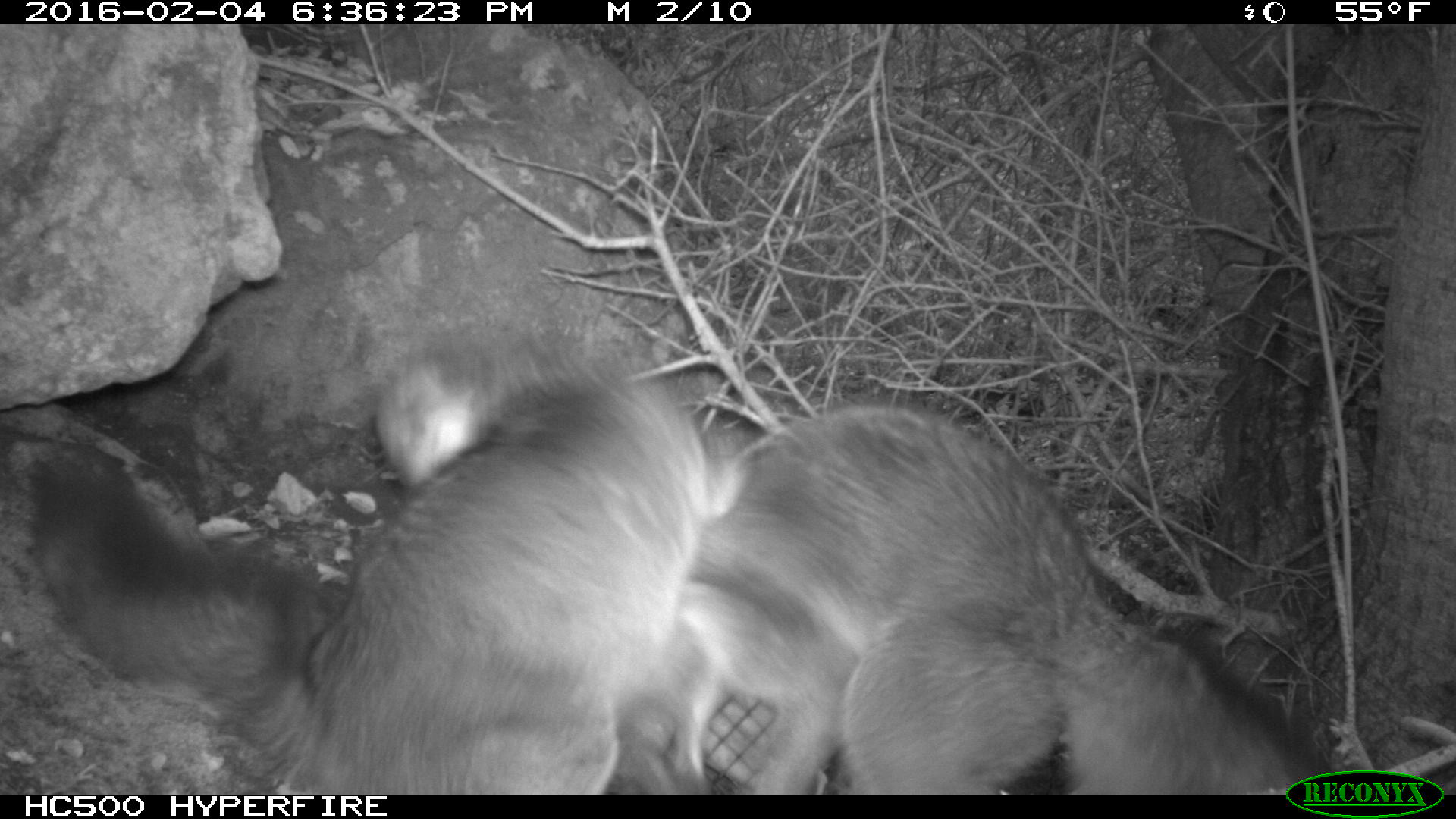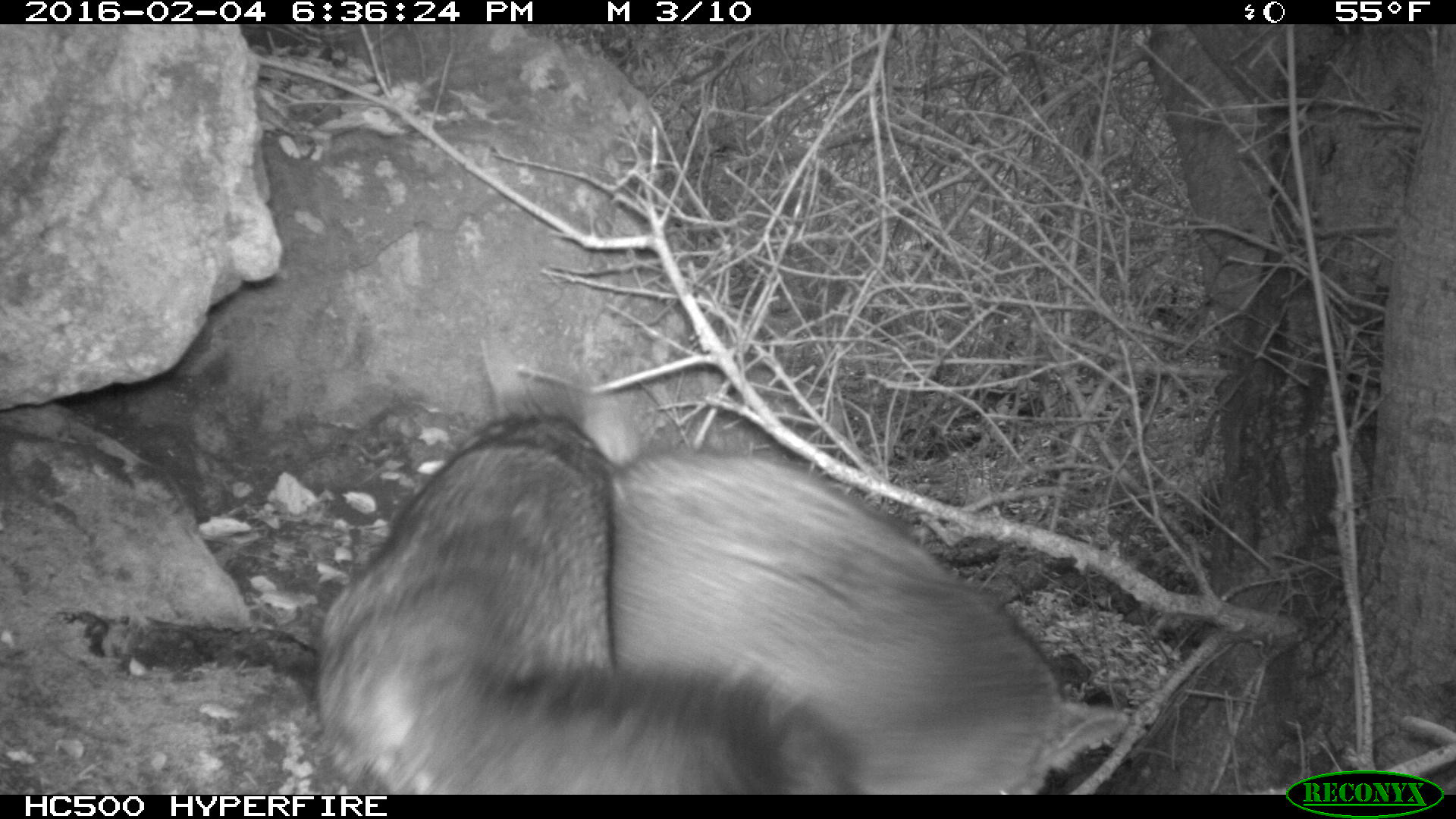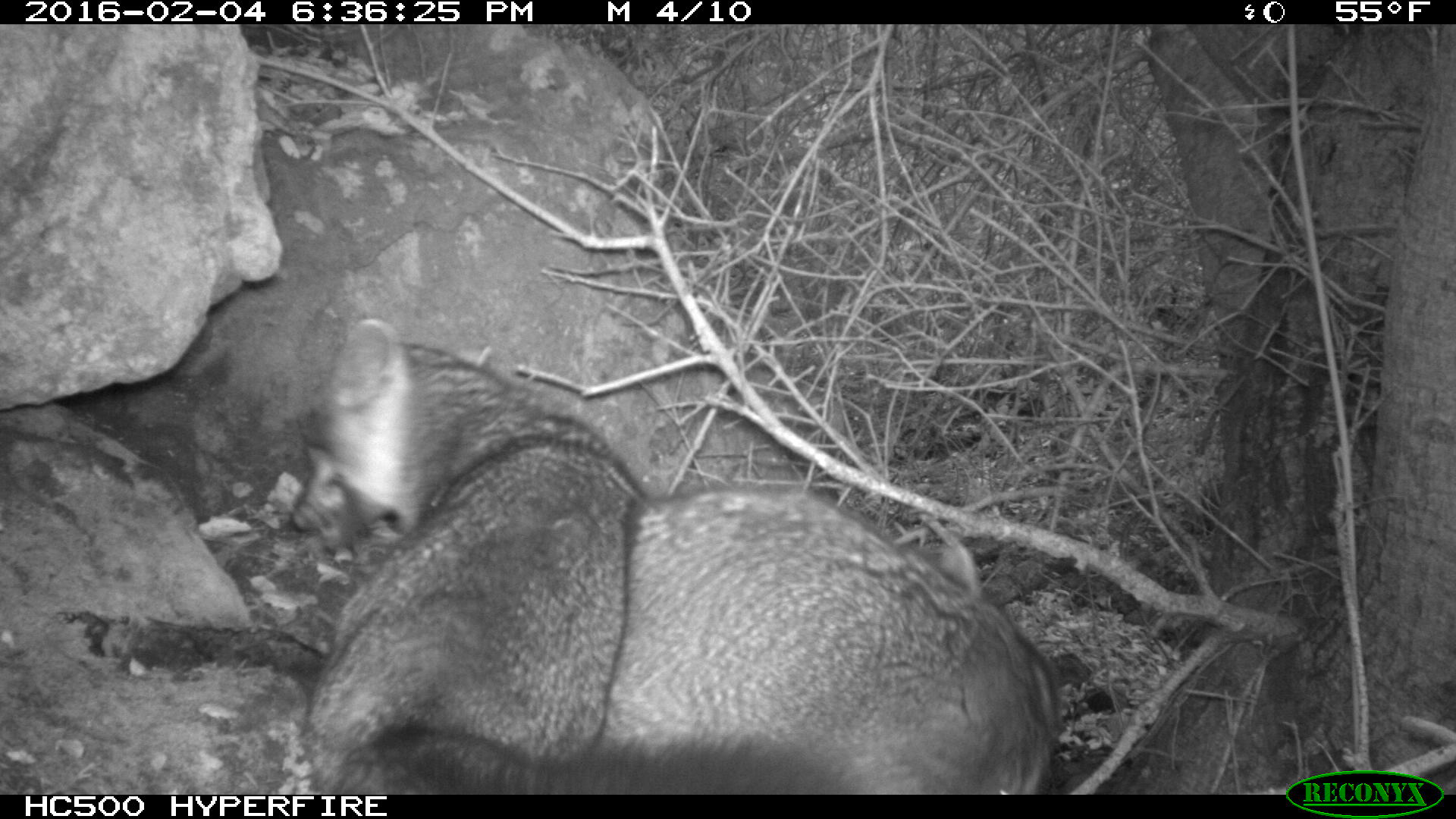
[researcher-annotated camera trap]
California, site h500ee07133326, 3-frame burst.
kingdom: Animalia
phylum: Chordata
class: Mammalia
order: Carnivora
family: Canidae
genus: Urocyon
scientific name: Urocyon littoralis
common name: island fox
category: fox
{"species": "fox (island fox) (Urocyon littoralis)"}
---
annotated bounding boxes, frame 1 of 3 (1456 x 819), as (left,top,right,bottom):
fox: (32,334,746,794); (703,401,1314,795)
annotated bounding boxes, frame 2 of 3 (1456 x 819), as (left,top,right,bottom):
fox: (316,334,861,794); (600,446,1133,794)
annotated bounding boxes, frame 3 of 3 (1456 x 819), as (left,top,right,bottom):
fox: (294,316,861,794); (600,488,1059,794)